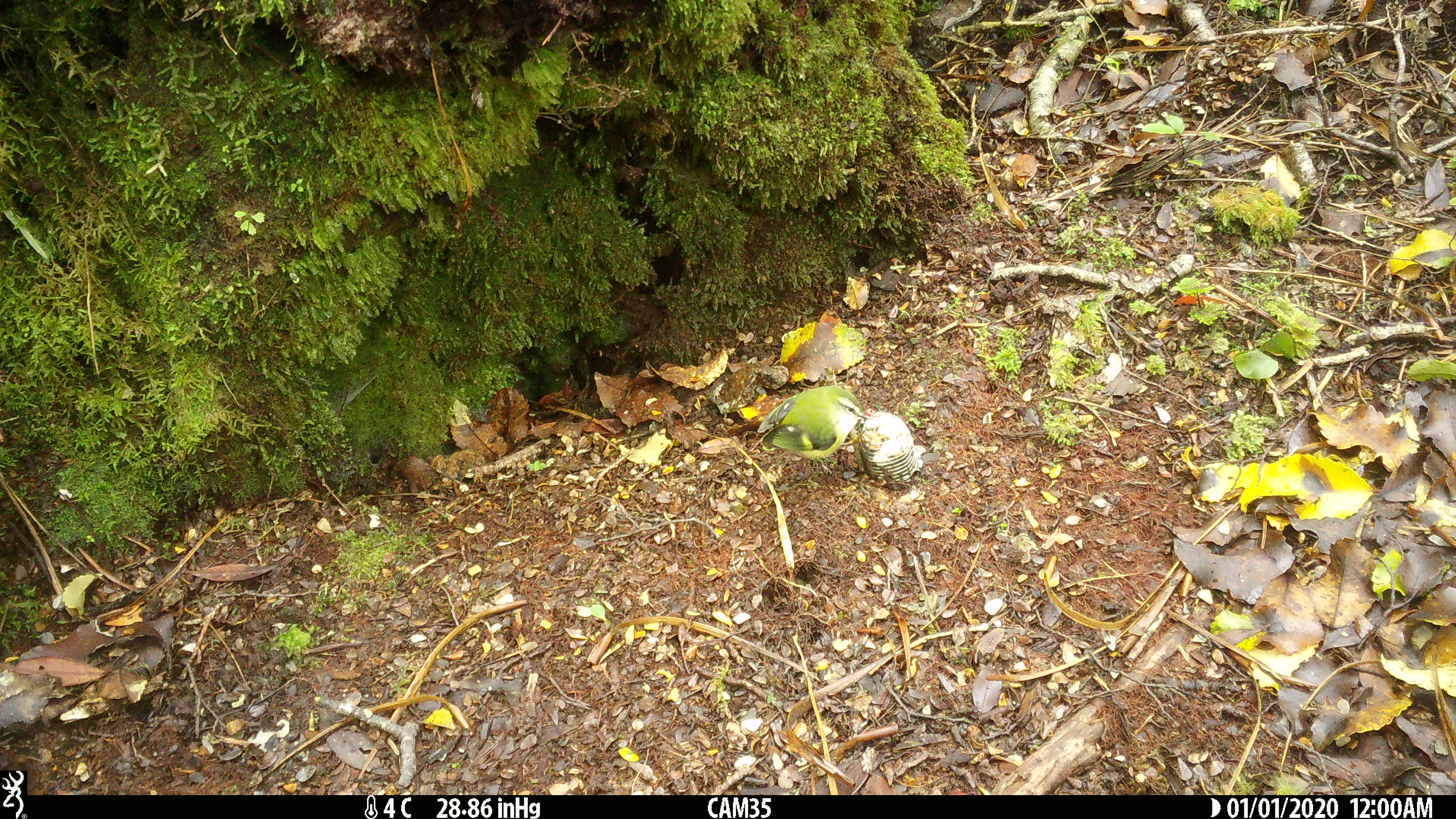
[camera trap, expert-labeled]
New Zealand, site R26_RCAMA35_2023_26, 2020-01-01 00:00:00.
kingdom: Animalia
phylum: Chordata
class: Aves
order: Passeriformes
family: Acanthisittidae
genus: Acanthisitta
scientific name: Acanthisitta chloris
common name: rifleman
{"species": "rifleman (Acanthisitta chloris)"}